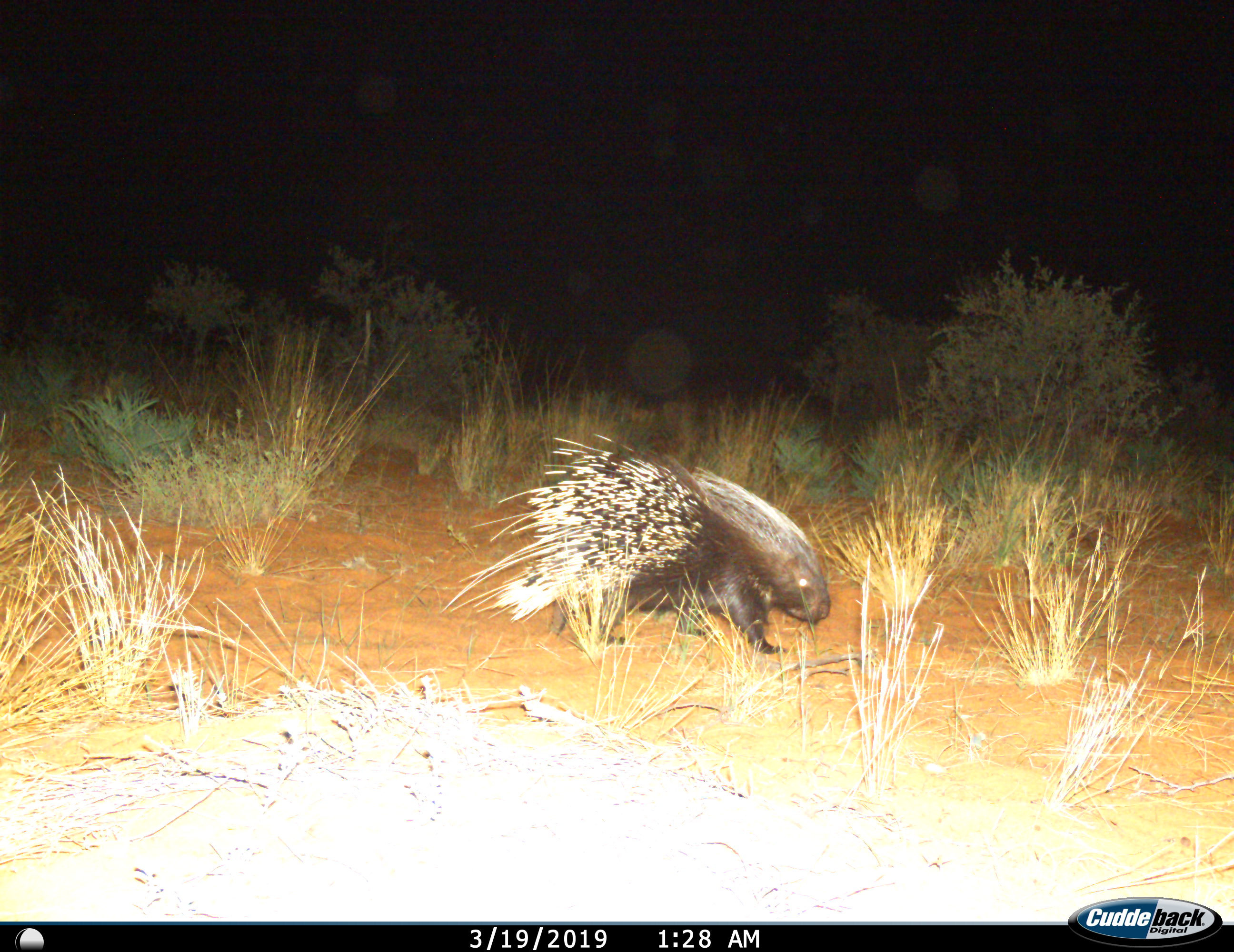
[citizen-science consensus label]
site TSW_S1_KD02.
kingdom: Animalia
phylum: Chordata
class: Mammalia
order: Rodentia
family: Hystricidae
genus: Hystrix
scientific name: Hystrix cristata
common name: crested porcupine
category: porcupine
Porcupine (crested porcupine) (Hystrix cristata), count 1. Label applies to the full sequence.